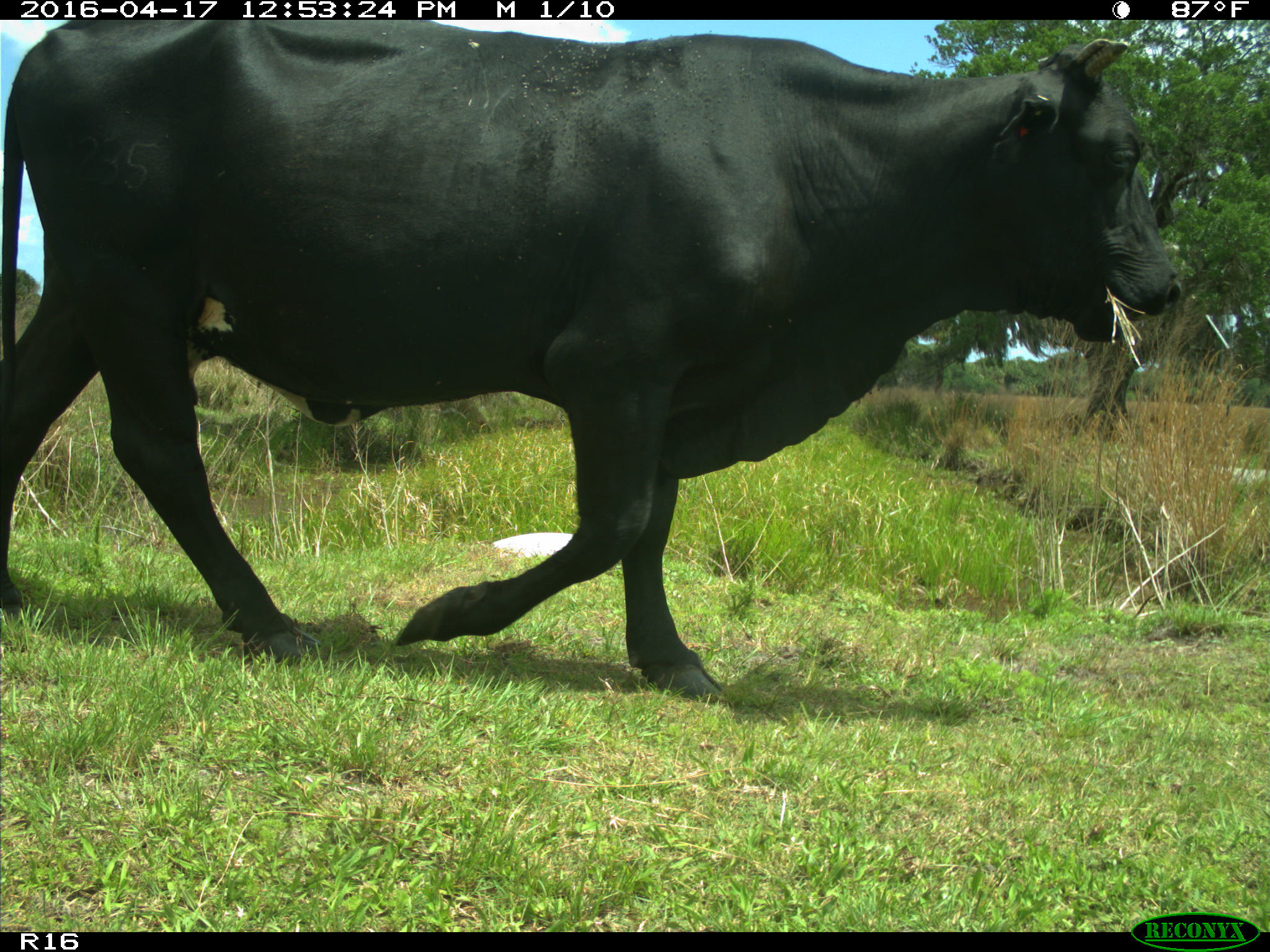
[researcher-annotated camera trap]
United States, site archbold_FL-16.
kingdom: Animalia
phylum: Chordata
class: Mammalia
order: Artiodactyla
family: Bovidae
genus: Bos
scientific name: Bos taurus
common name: domestic cow